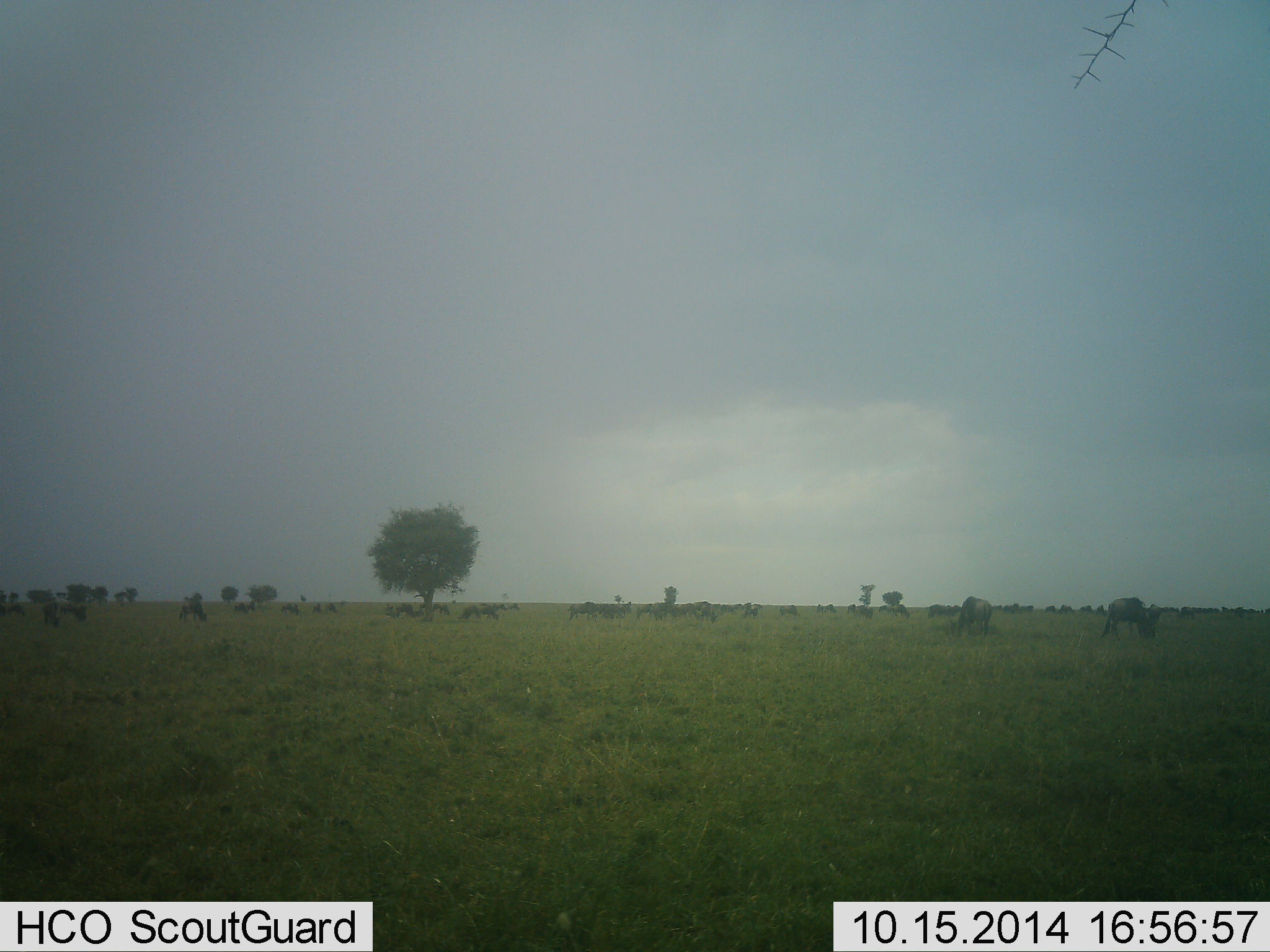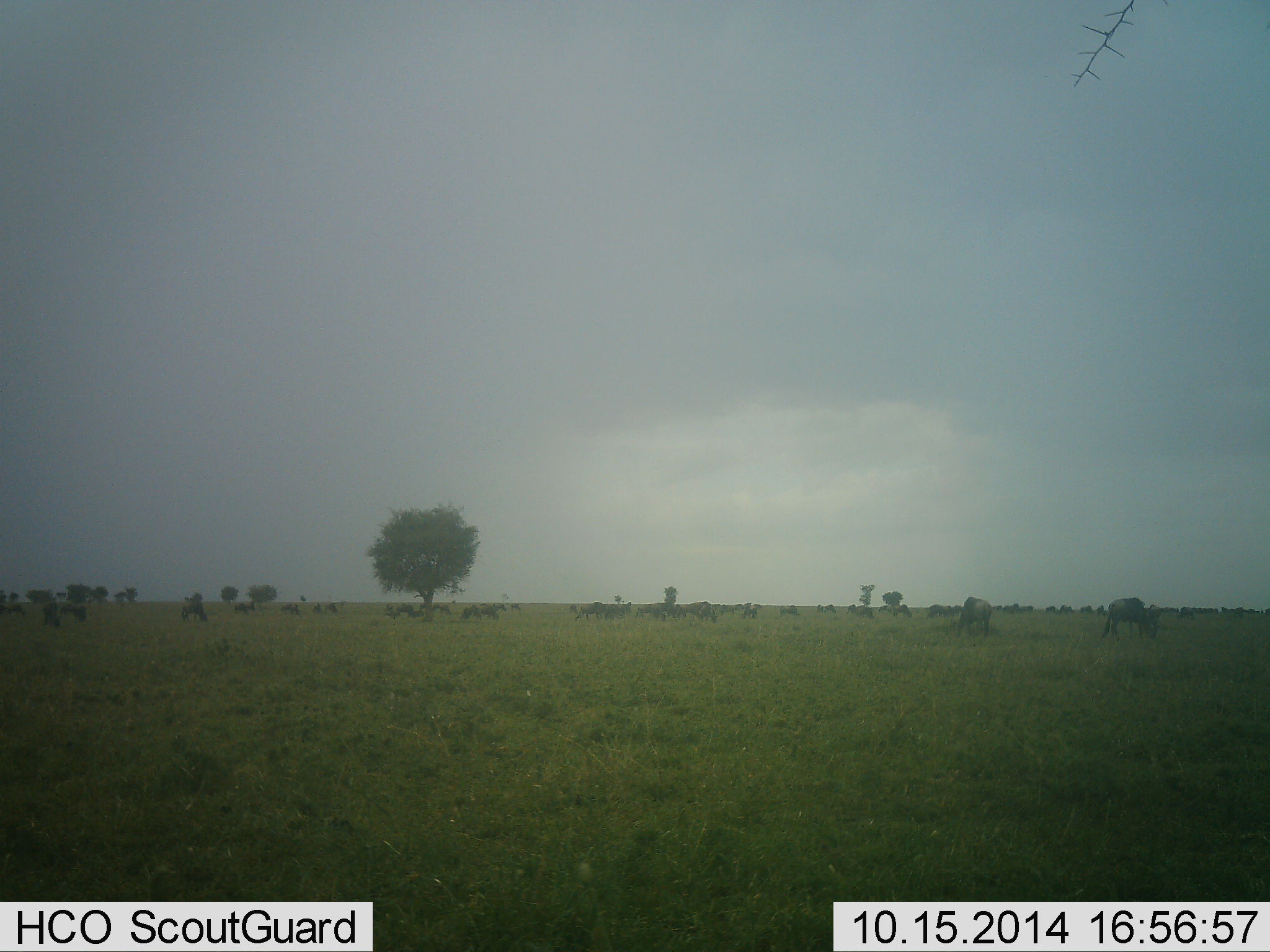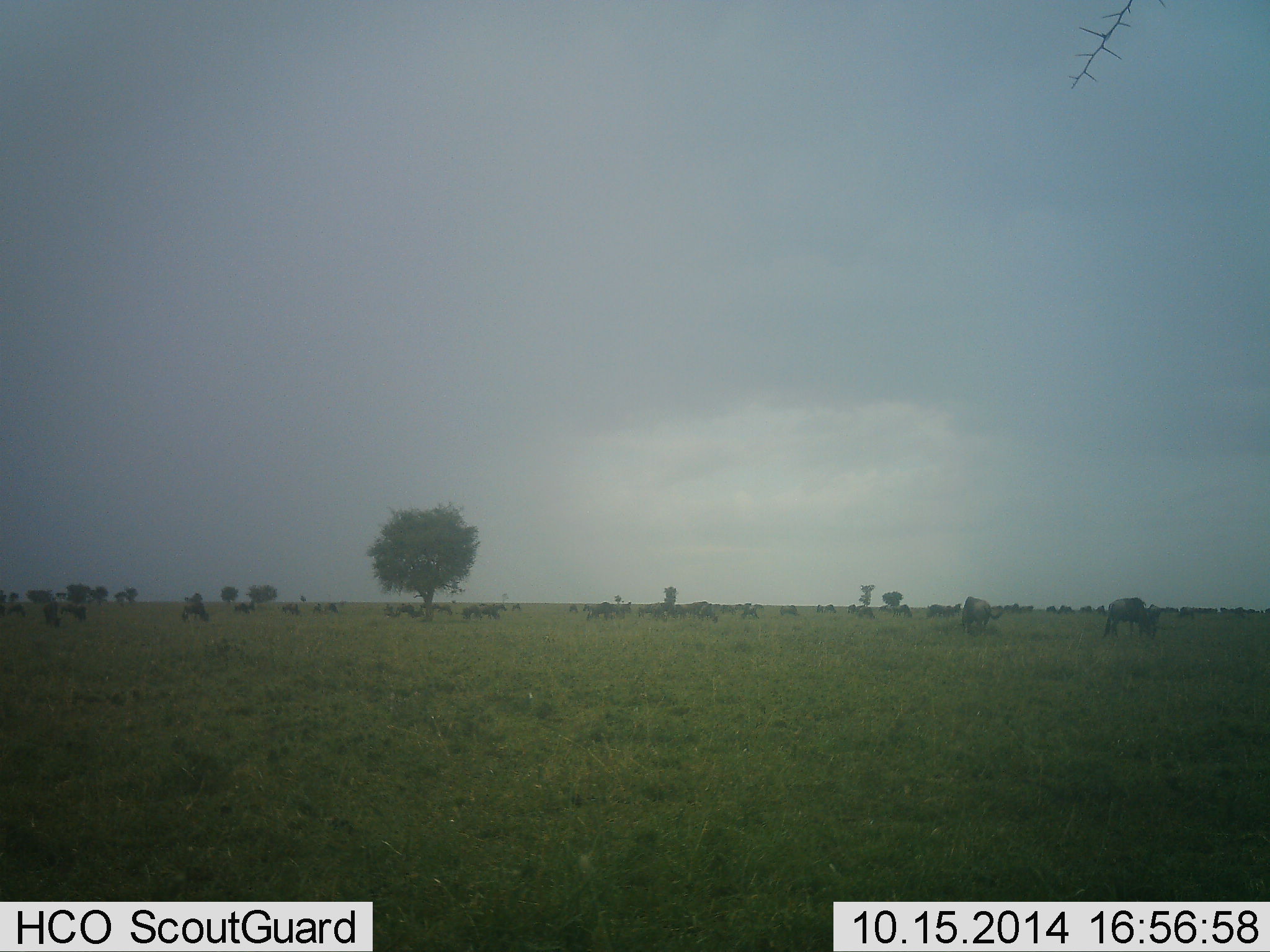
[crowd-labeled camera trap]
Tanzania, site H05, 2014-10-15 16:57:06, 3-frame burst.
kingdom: Animalia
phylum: Chordata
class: Mammalia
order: Artiodactyla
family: Bovidae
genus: Connochaetes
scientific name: Connochaetes taurinus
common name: blue wildebeest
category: wildebeest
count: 11-50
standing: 30%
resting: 10%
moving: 10%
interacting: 0%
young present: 0%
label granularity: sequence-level